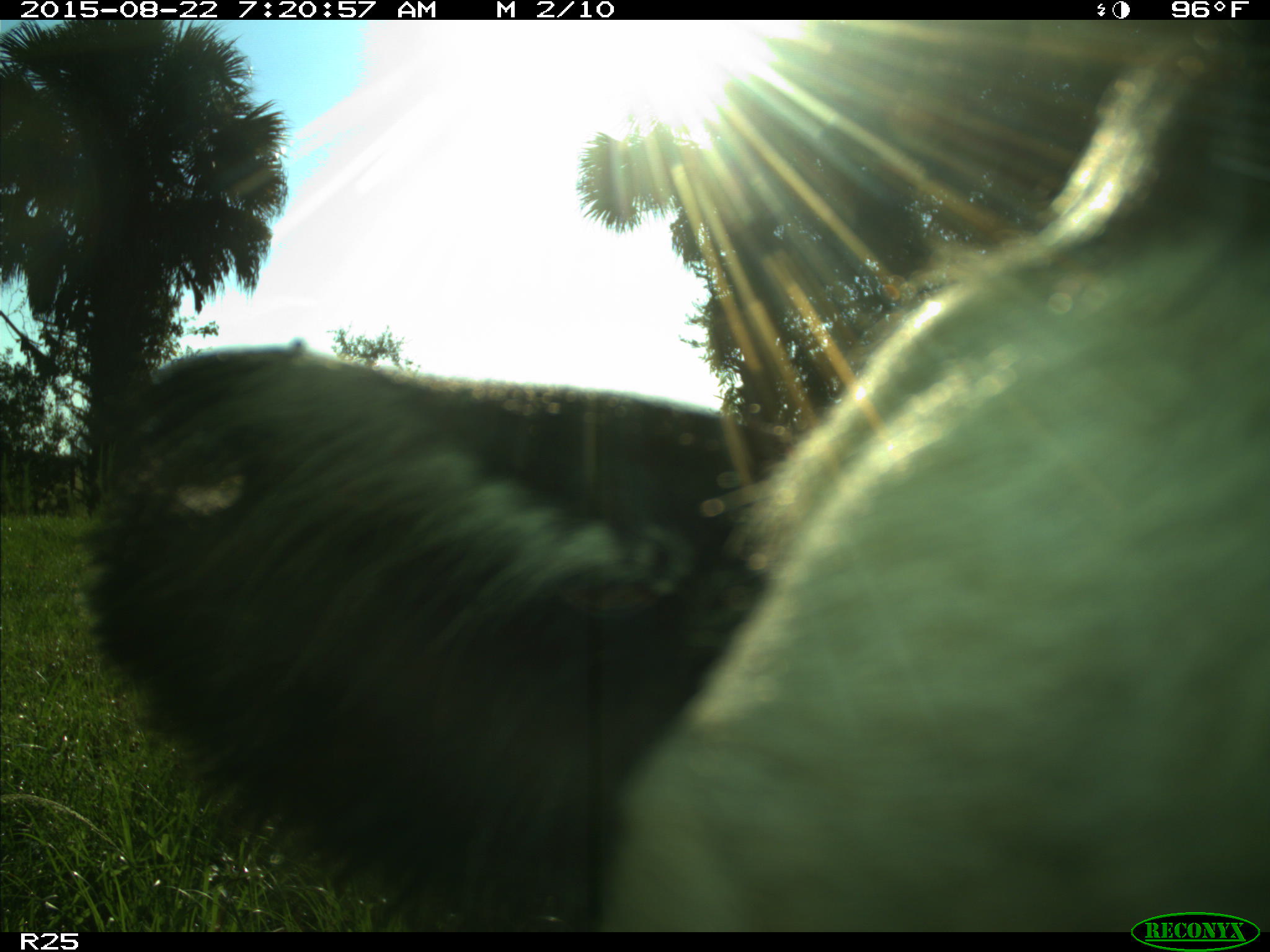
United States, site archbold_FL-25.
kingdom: Animalia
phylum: Chordata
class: Mammalia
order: Artiodactyla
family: Bovidae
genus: Bos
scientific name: Bos taurus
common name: domestic cow